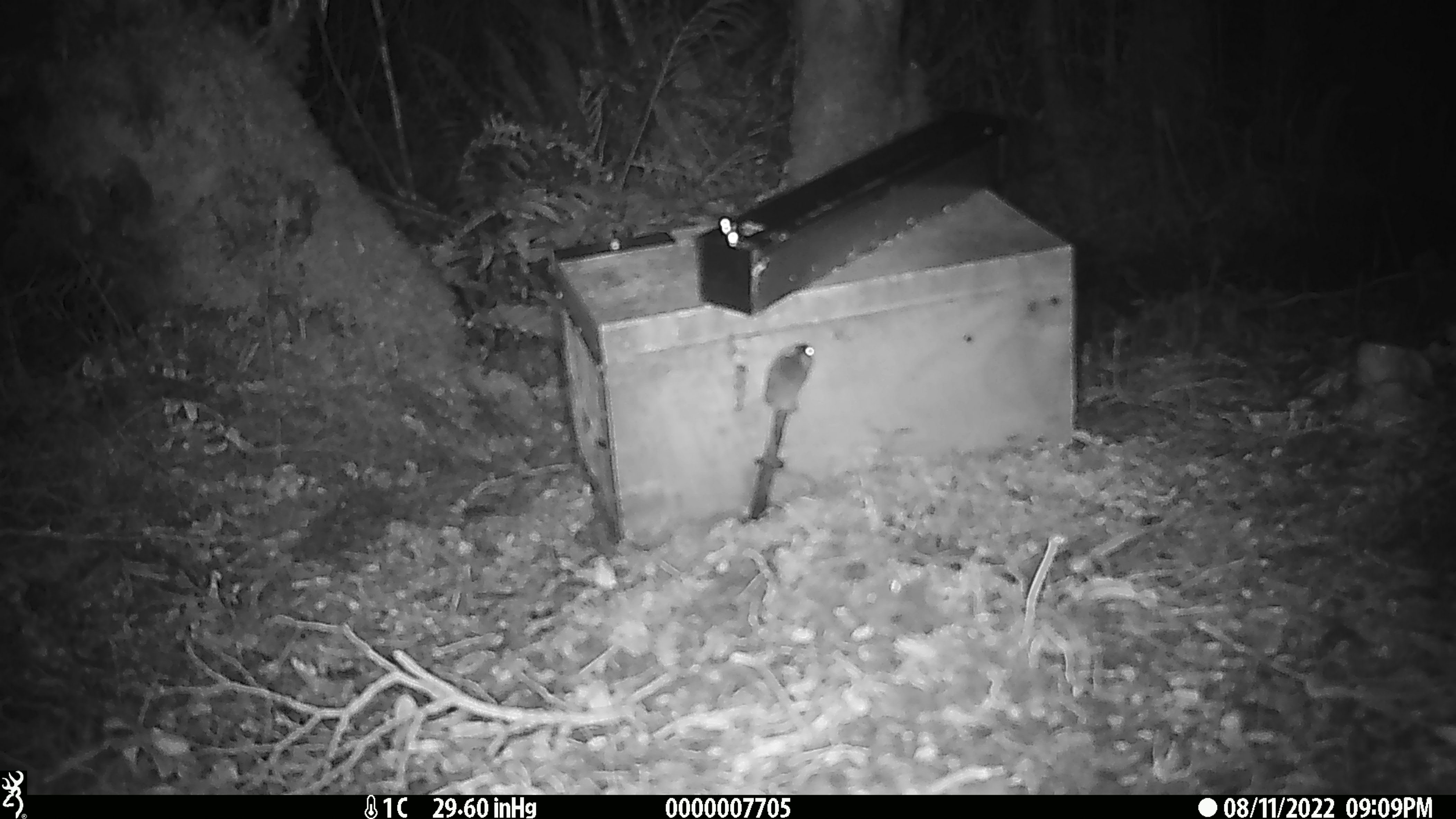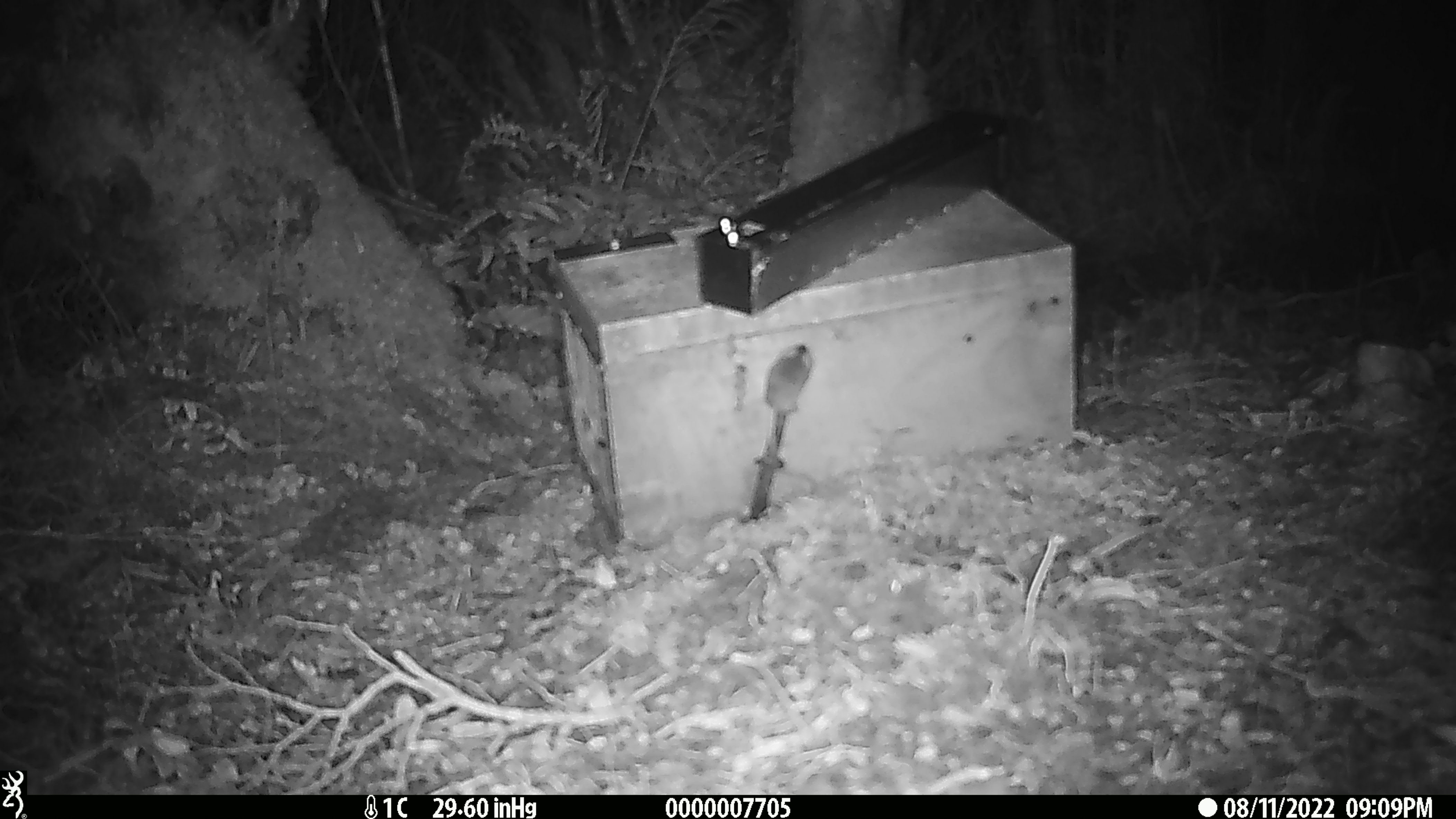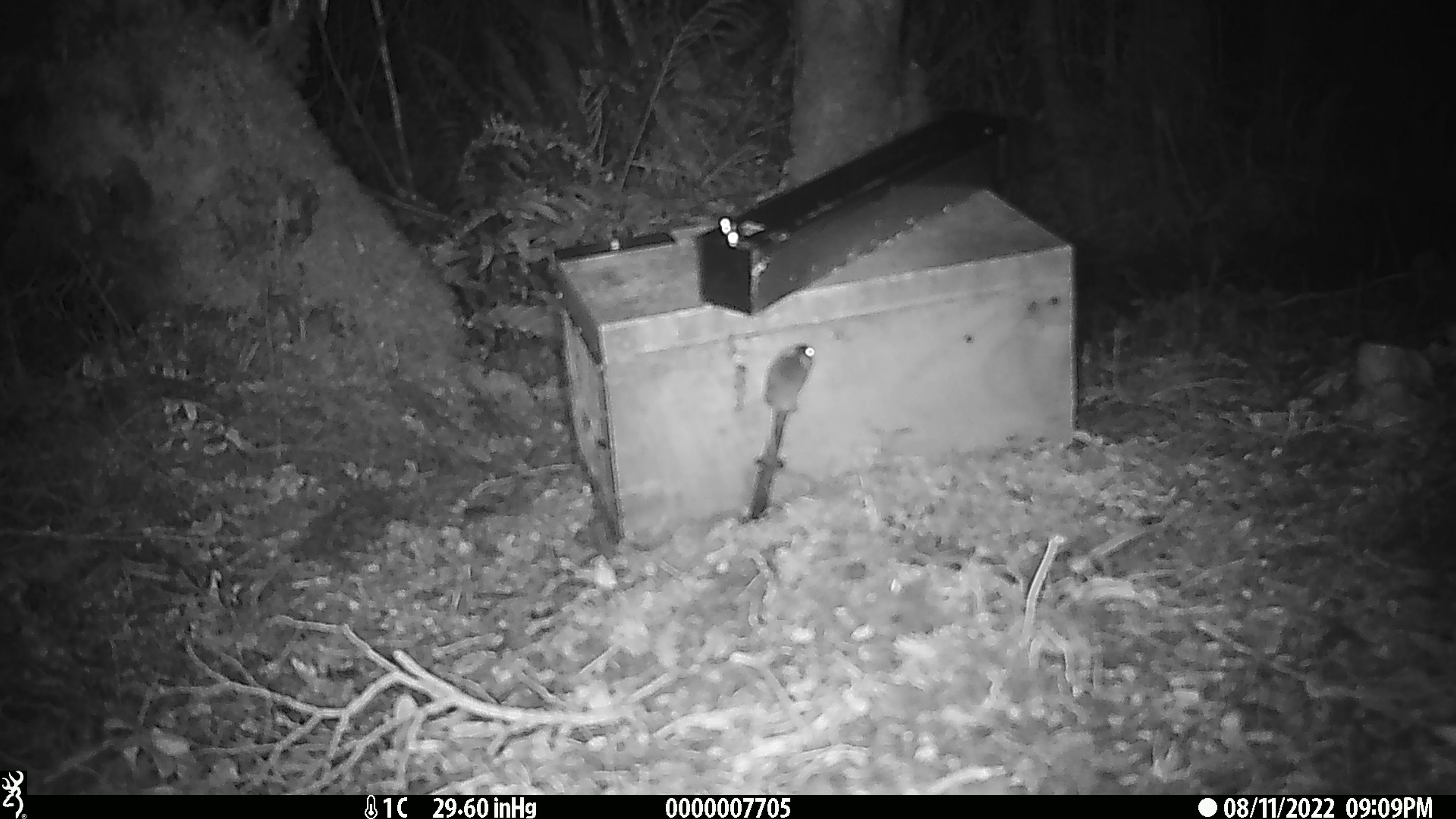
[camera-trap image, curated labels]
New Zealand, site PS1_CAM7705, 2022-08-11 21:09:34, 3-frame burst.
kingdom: Animalia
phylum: Chordata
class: Mammalia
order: Rodentia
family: Muridae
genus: Mus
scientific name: Mus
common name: mouse